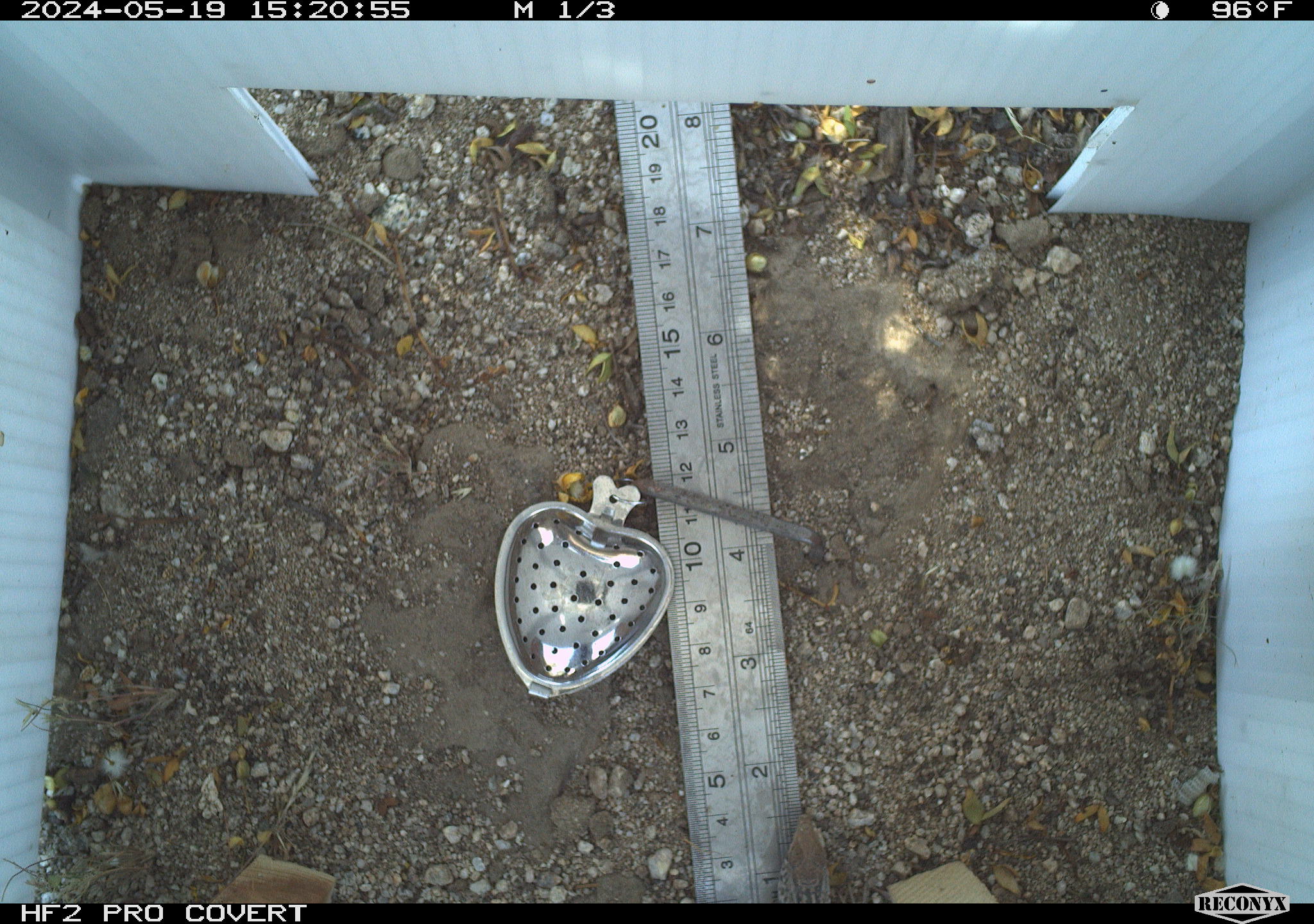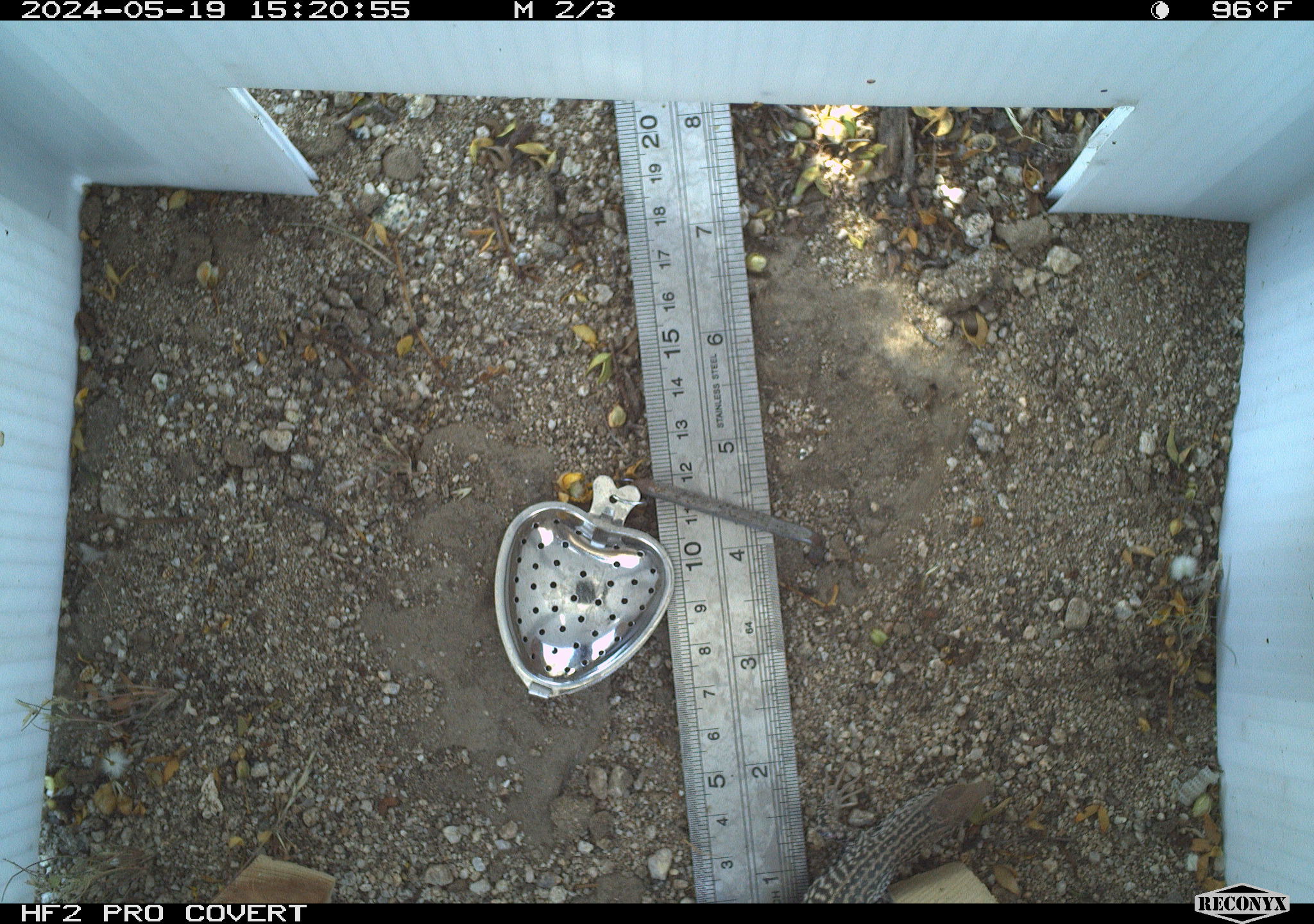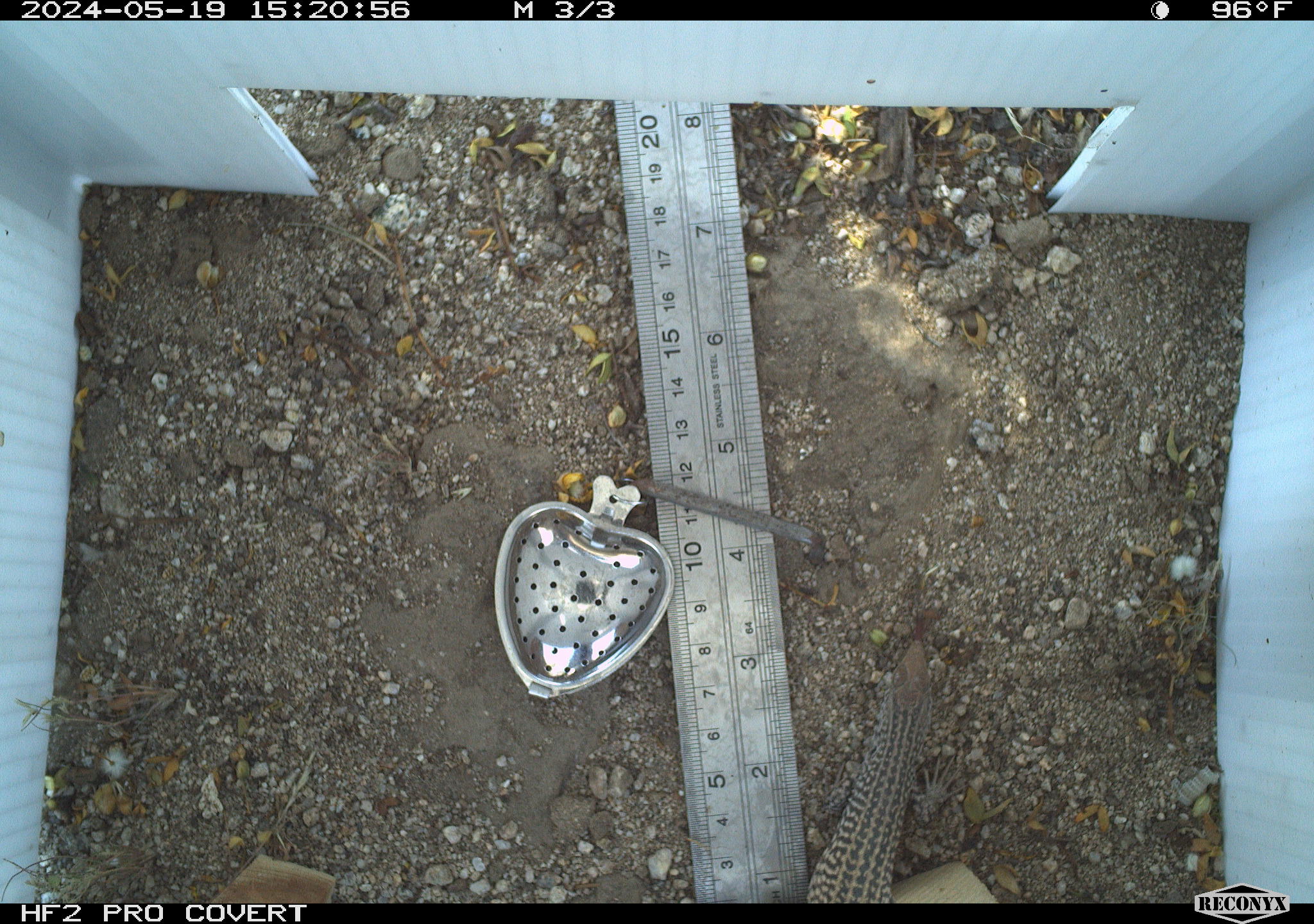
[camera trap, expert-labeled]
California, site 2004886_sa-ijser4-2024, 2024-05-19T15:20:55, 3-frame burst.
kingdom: Animalia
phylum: Chordata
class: Reptilia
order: Squamata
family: Teiidae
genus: Aspidoscelis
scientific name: Aspidoscelis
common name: whiptail lizards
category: aspidoscelis species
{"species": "aspidoscelis species (whiptail lizards) (Aspidoscelis)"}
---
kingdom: Animalia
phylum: Chordata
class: Reptilia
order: Squamata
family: Teiidae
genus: Aspidoscelis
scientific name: Aspidoscelis tigris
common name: western whiptail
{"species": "western whiptail (Aspidoscelis tigris)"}